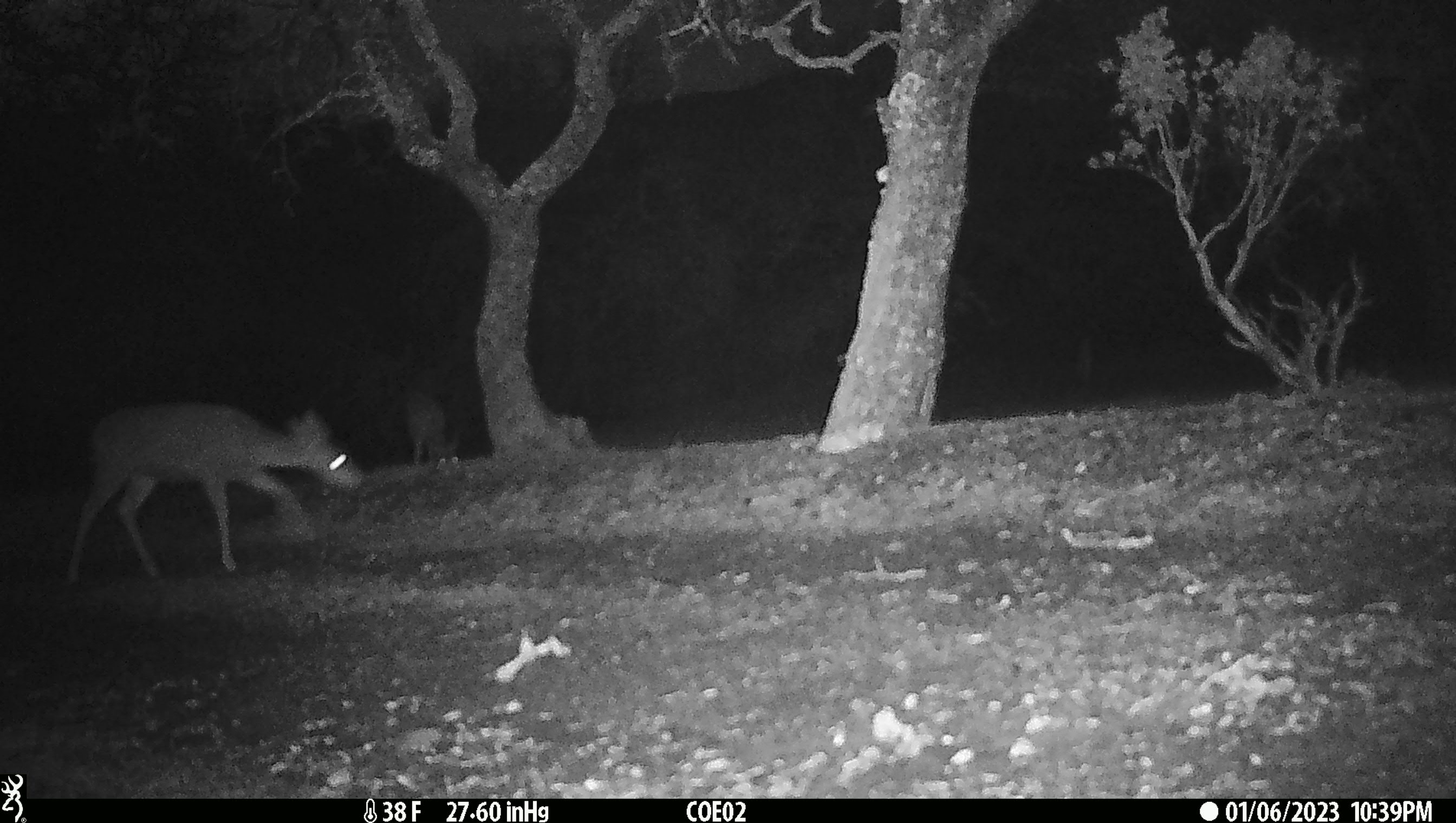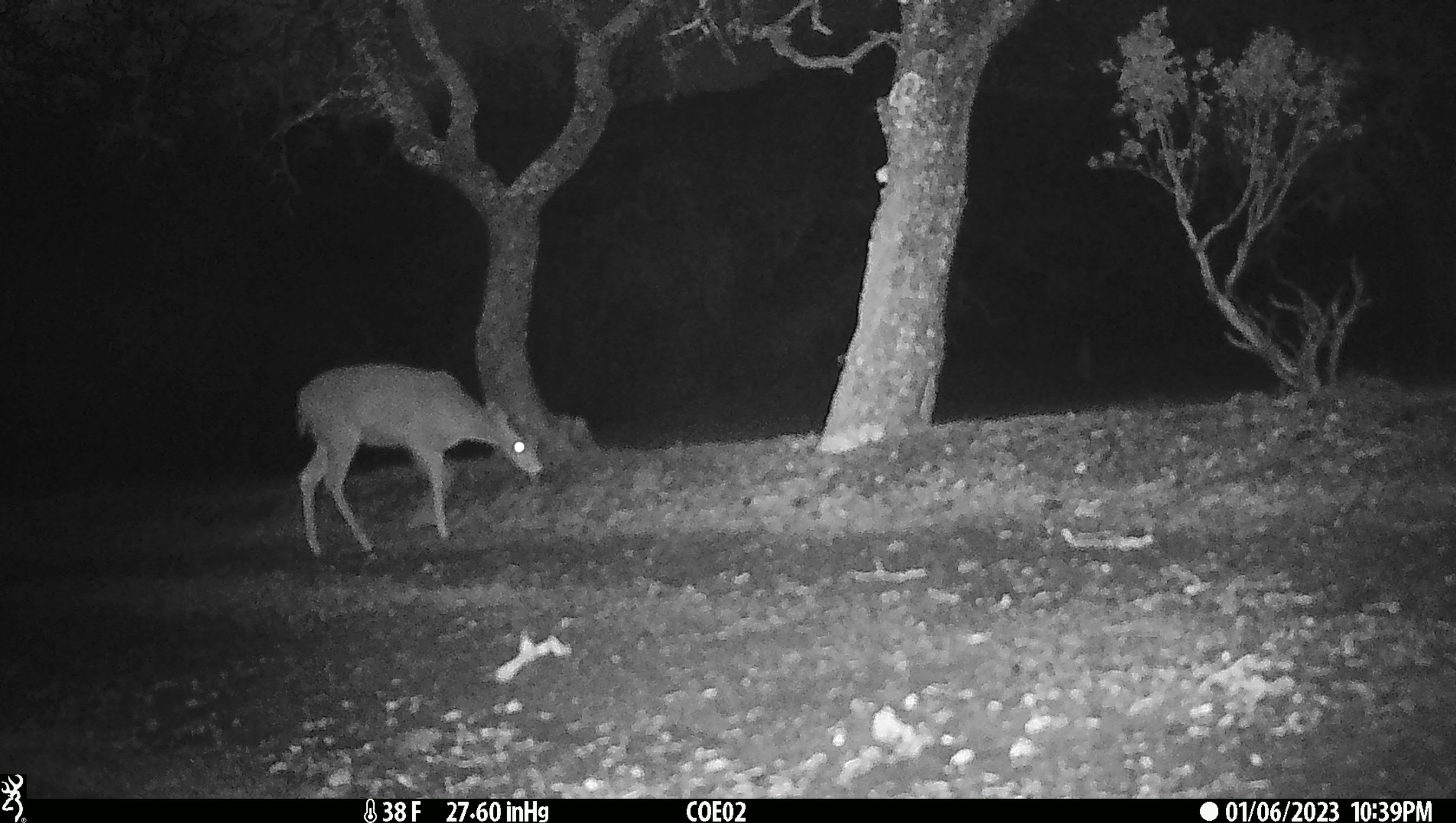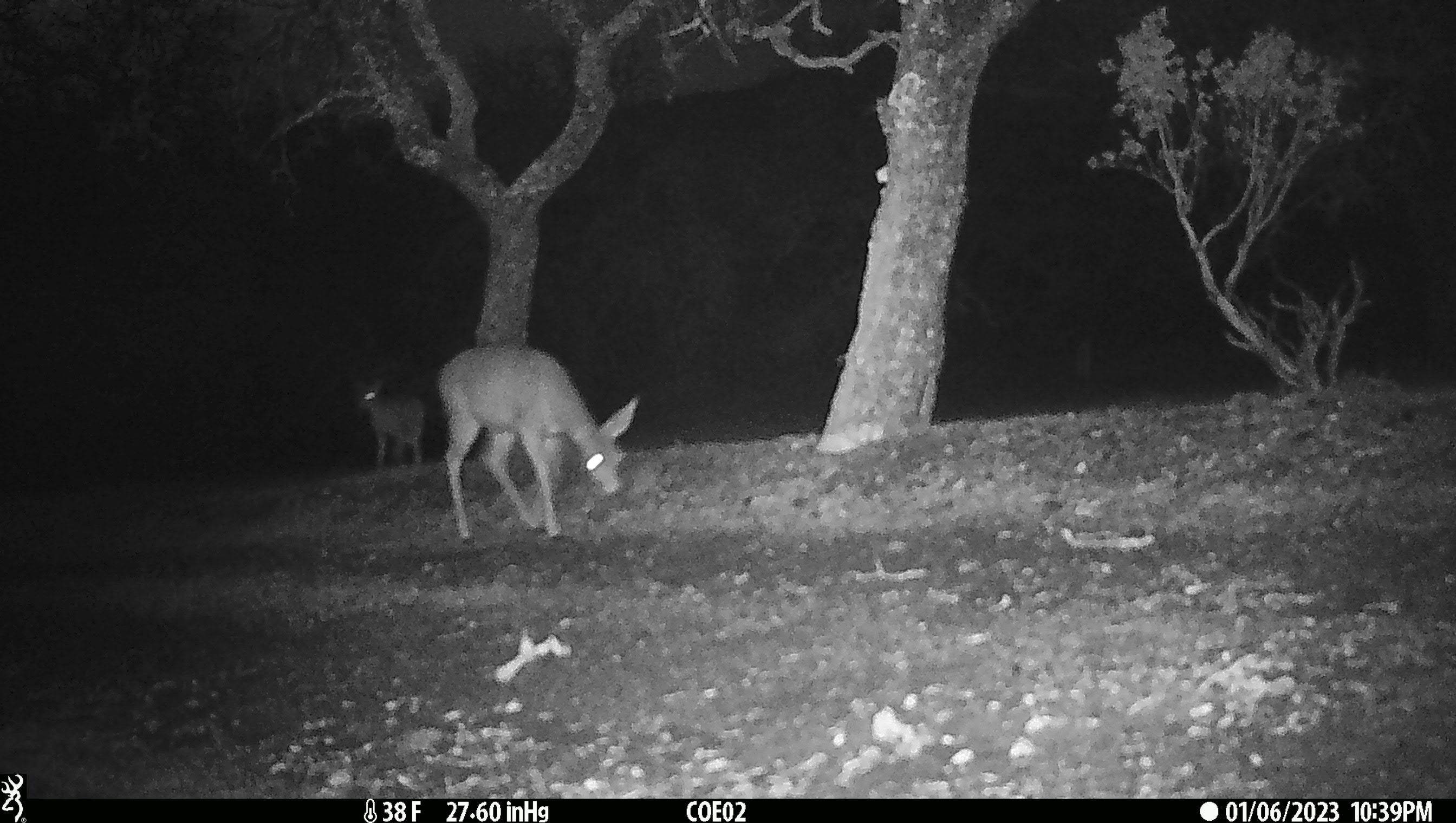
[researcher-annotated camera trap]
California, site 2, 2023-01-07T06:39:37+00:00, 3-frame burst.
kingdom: Animalia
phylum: Chordata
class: Mammalia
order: Artiodactyla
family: Cervidae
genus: Odocoileus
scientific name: Odocoileus hemionus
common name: mule deer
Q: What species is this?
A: Mule deer (Odocoileus hemionus).